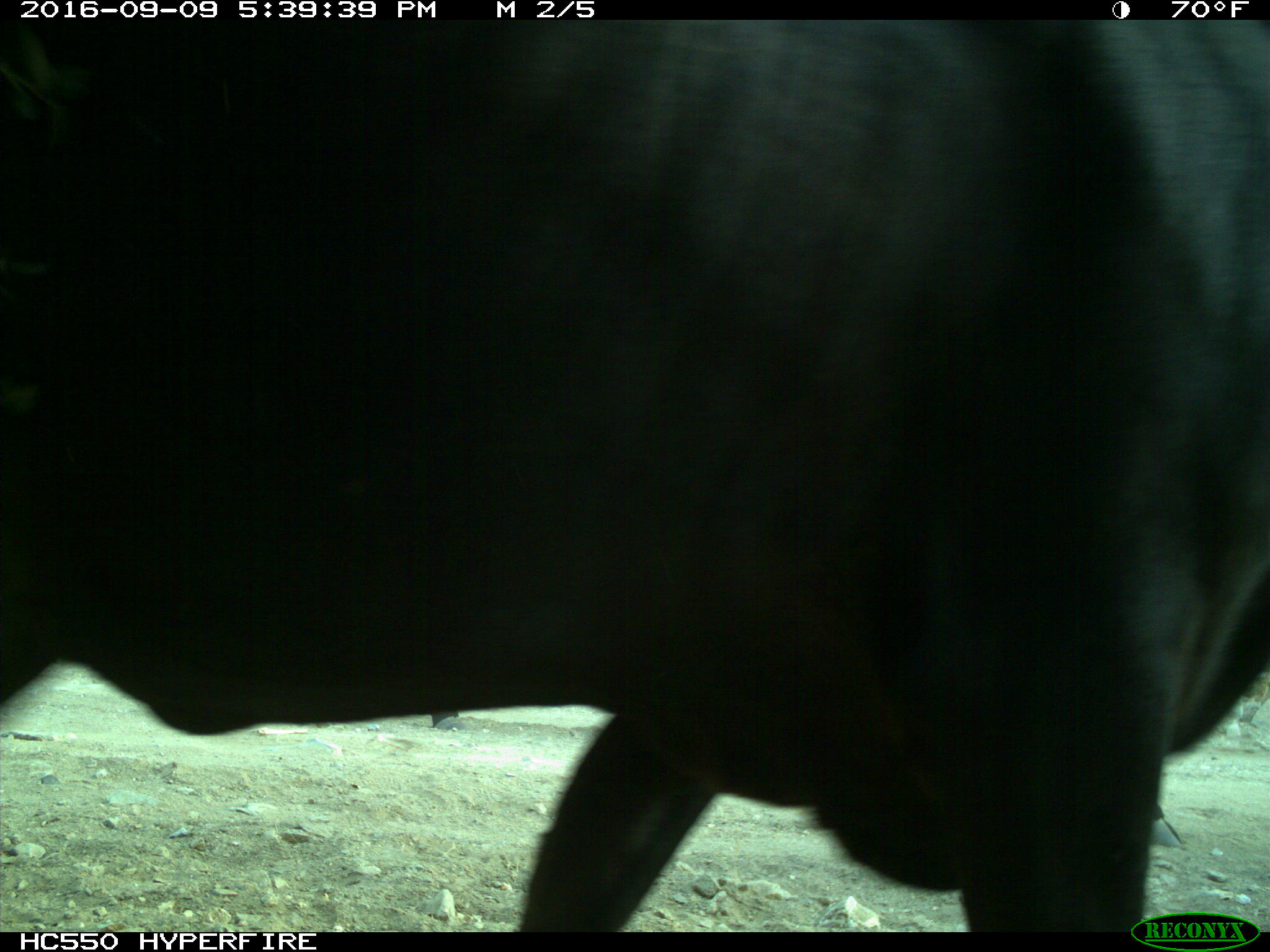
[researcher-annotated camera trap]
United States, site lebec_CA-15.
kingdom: Animalia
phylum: Chordata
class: Mammalia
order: Artiodactyla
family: Bovidae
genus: Bos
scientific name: Bos taurus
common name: domestic cow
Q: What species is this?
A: Bos taurus (domestic cow).